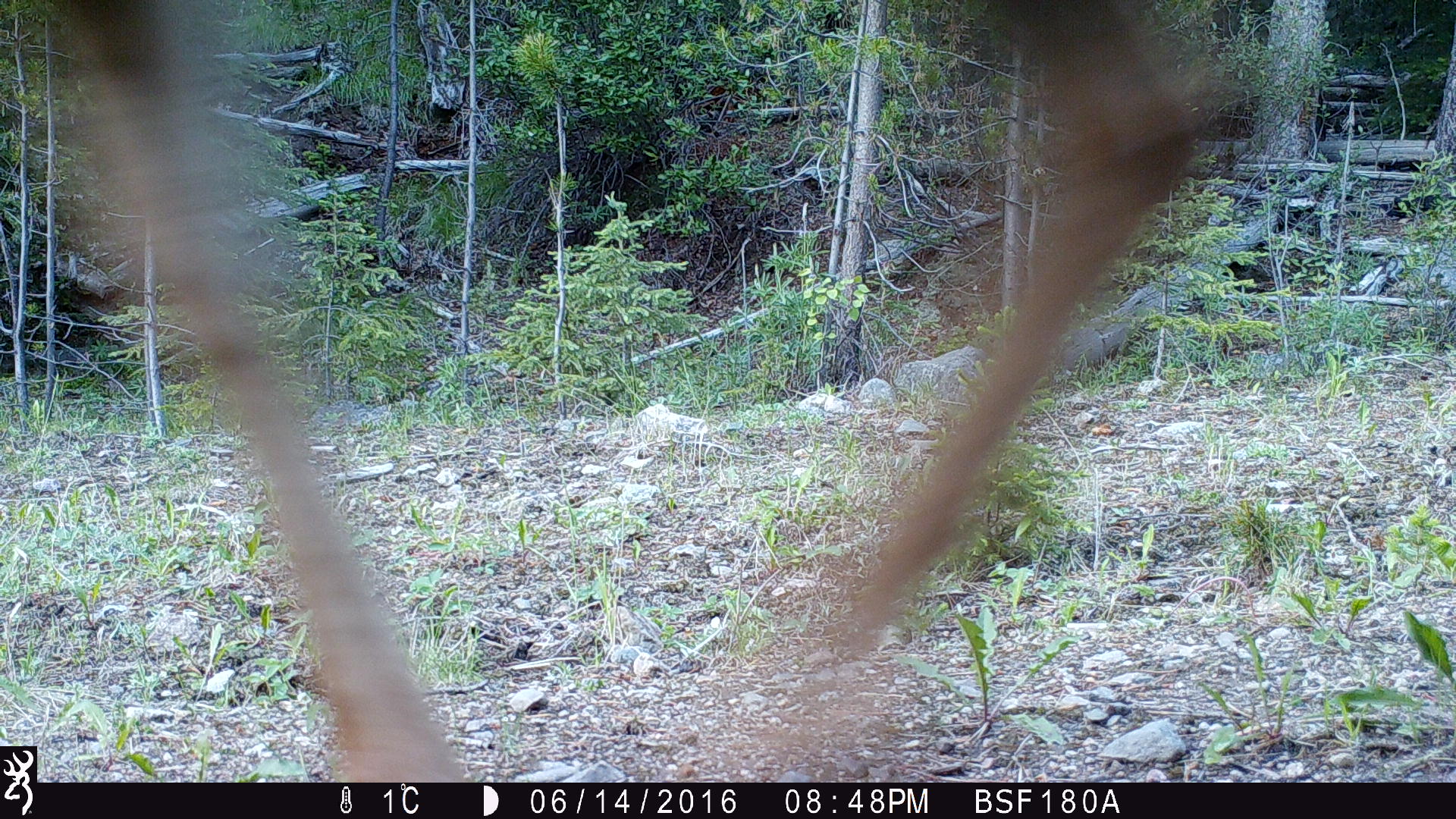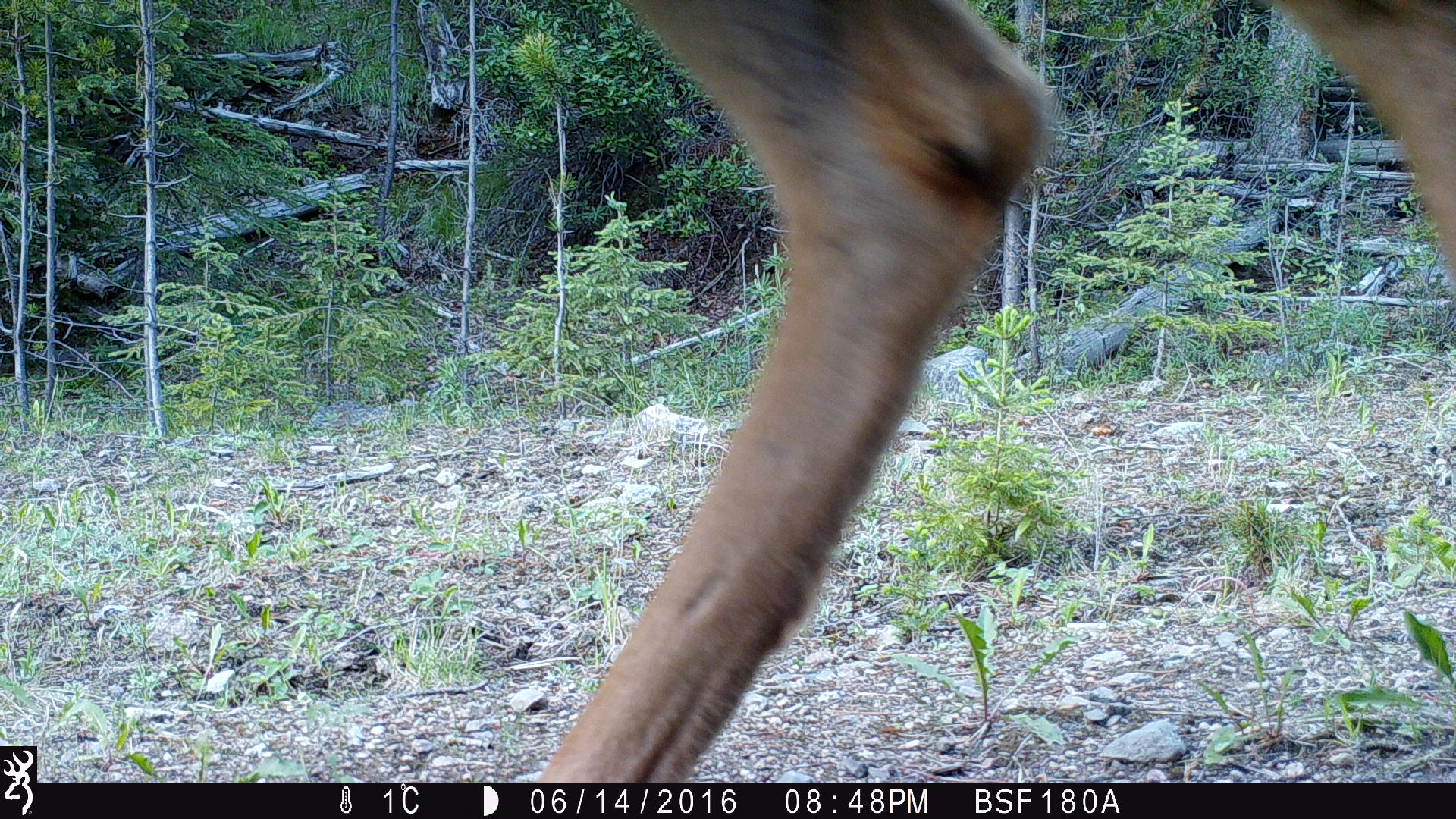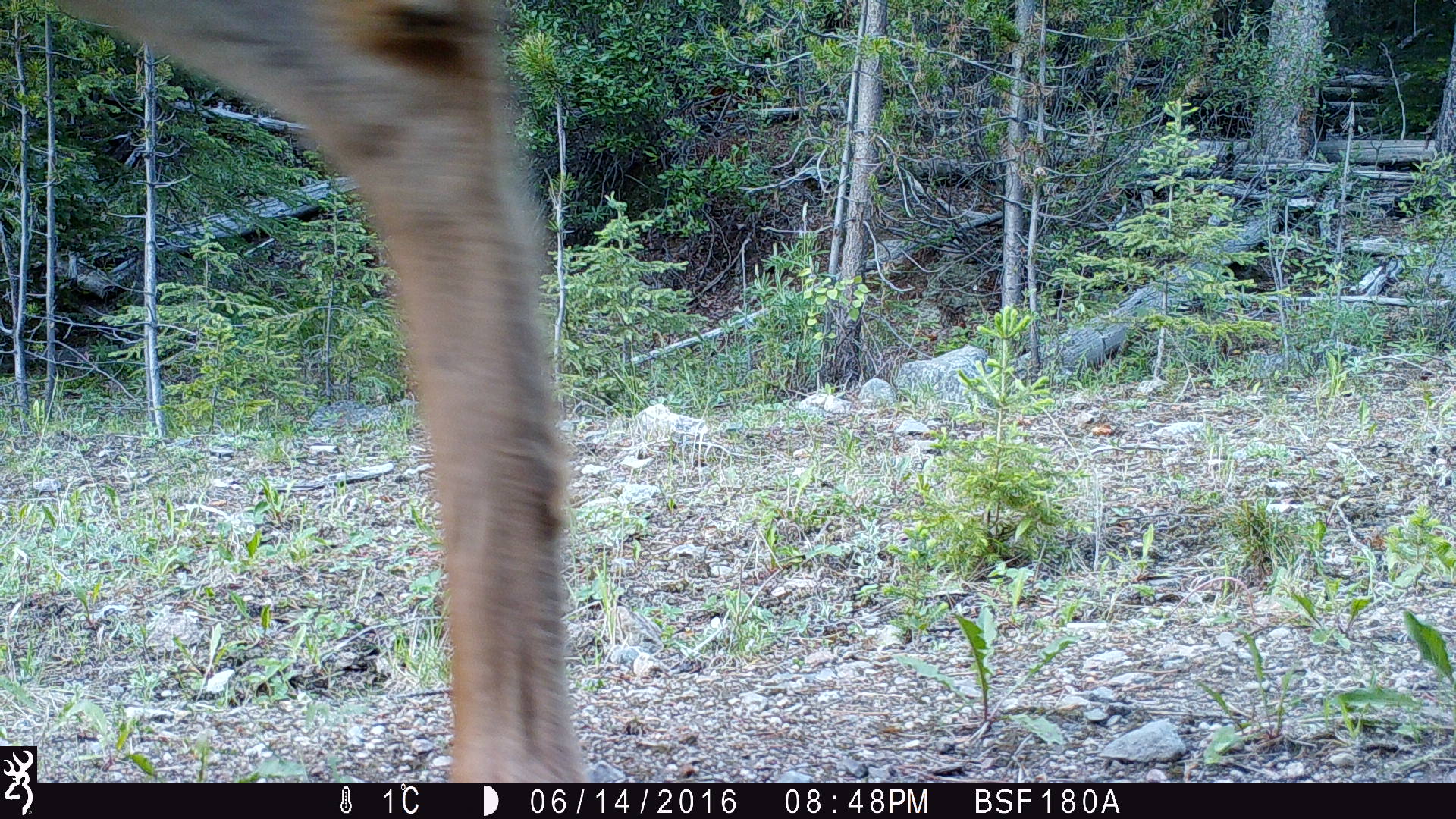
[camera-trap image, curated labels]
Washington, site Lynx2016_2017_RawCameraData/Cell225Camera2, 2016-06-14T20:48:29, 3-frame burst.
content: unidentified animal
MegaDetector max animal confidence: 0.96